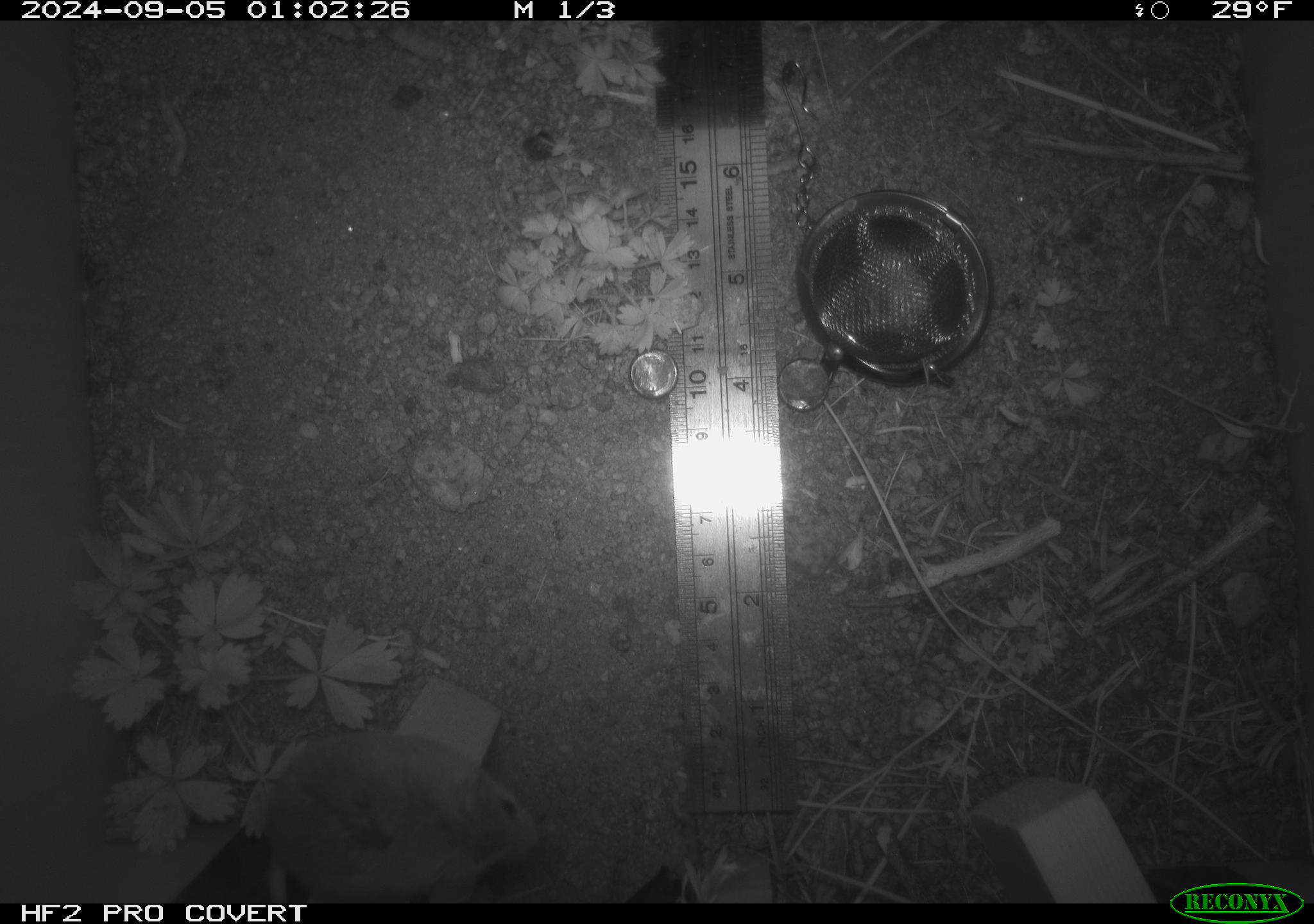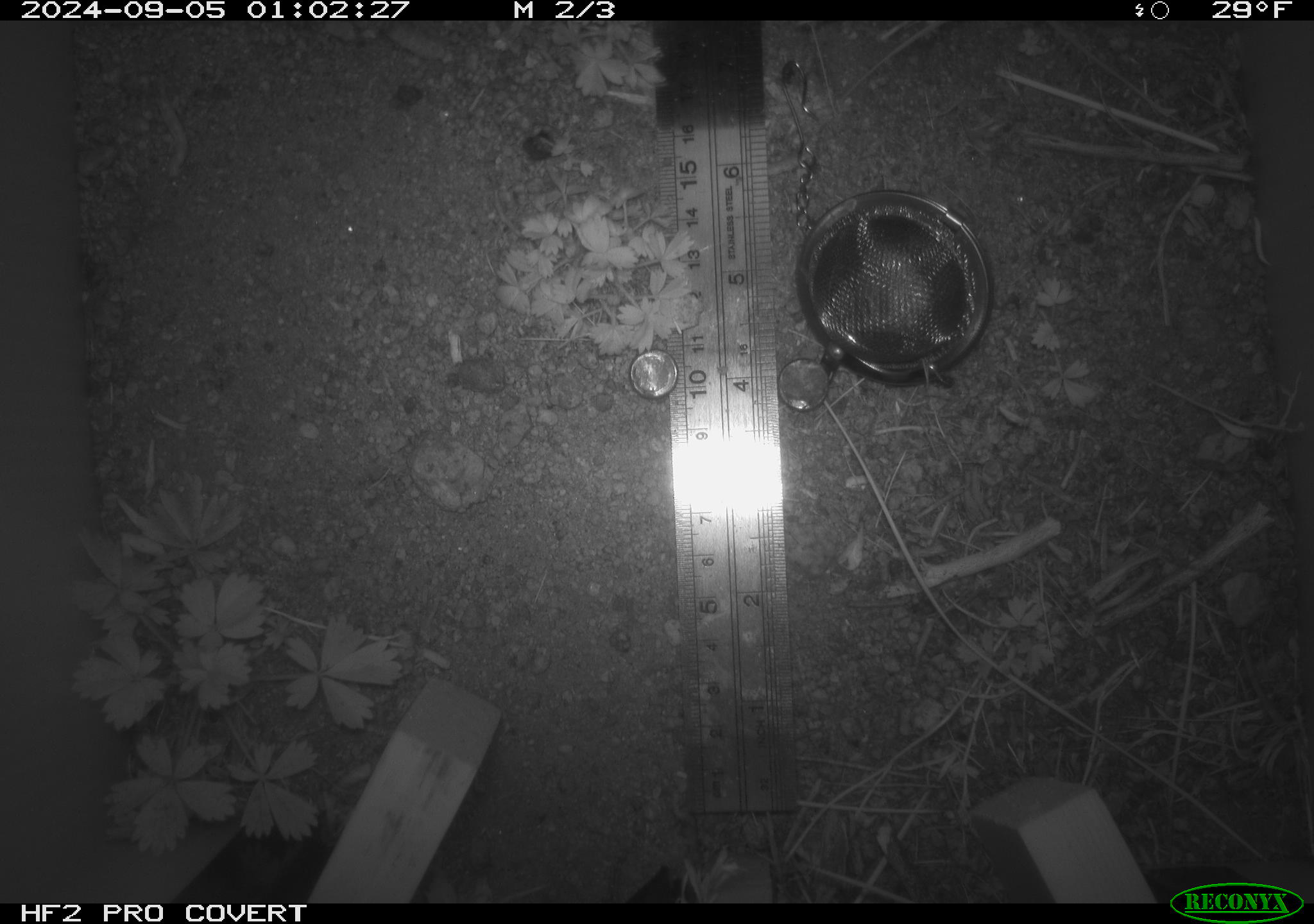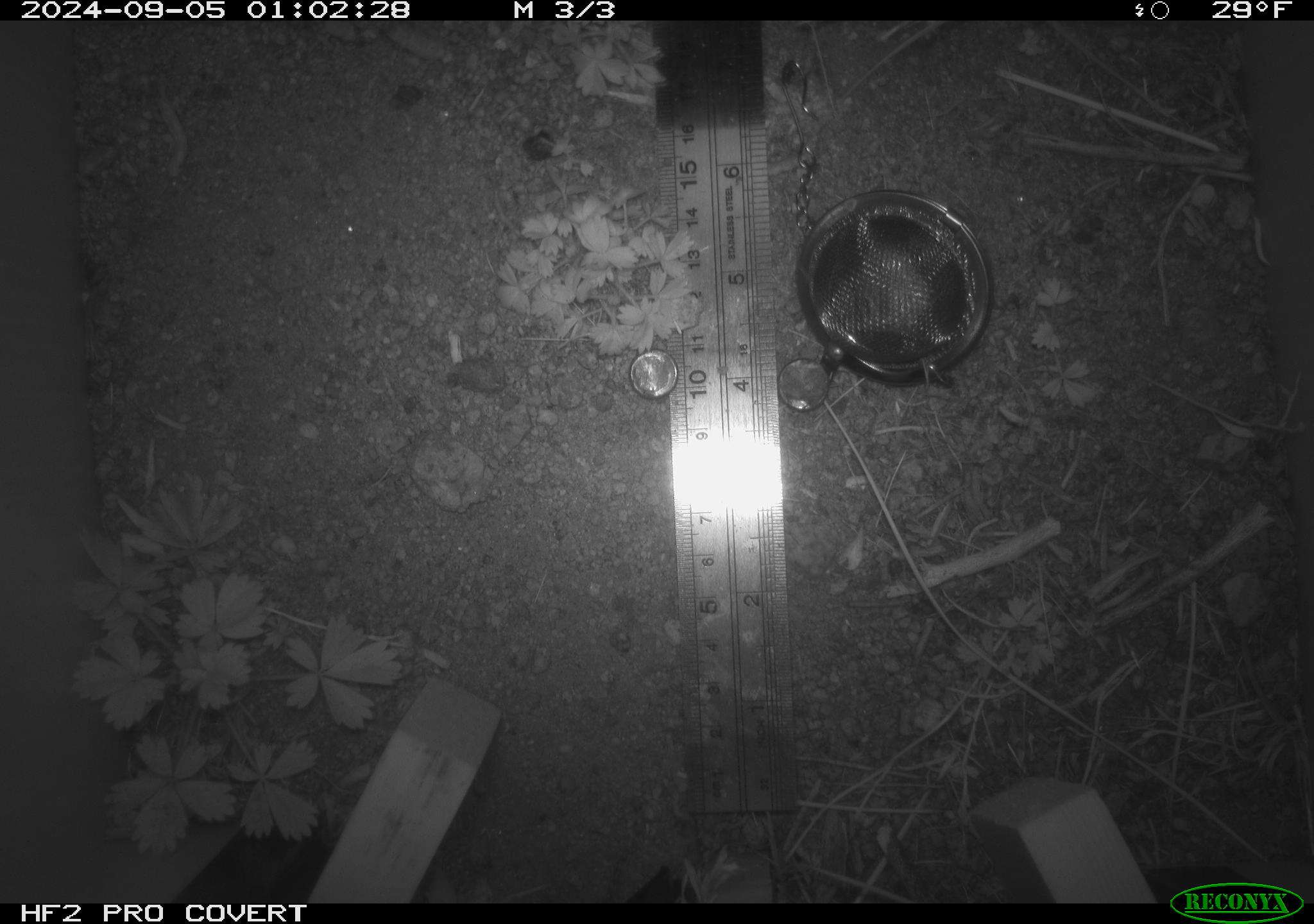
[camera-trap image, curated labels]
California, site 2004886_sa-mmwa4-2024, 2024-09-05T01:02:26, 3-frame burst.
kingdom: Animalia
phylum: Chordata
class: Mammalia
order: Rodentia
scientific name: Rodentia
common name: mouse species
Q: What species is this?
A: Mouse species (Rodentia).